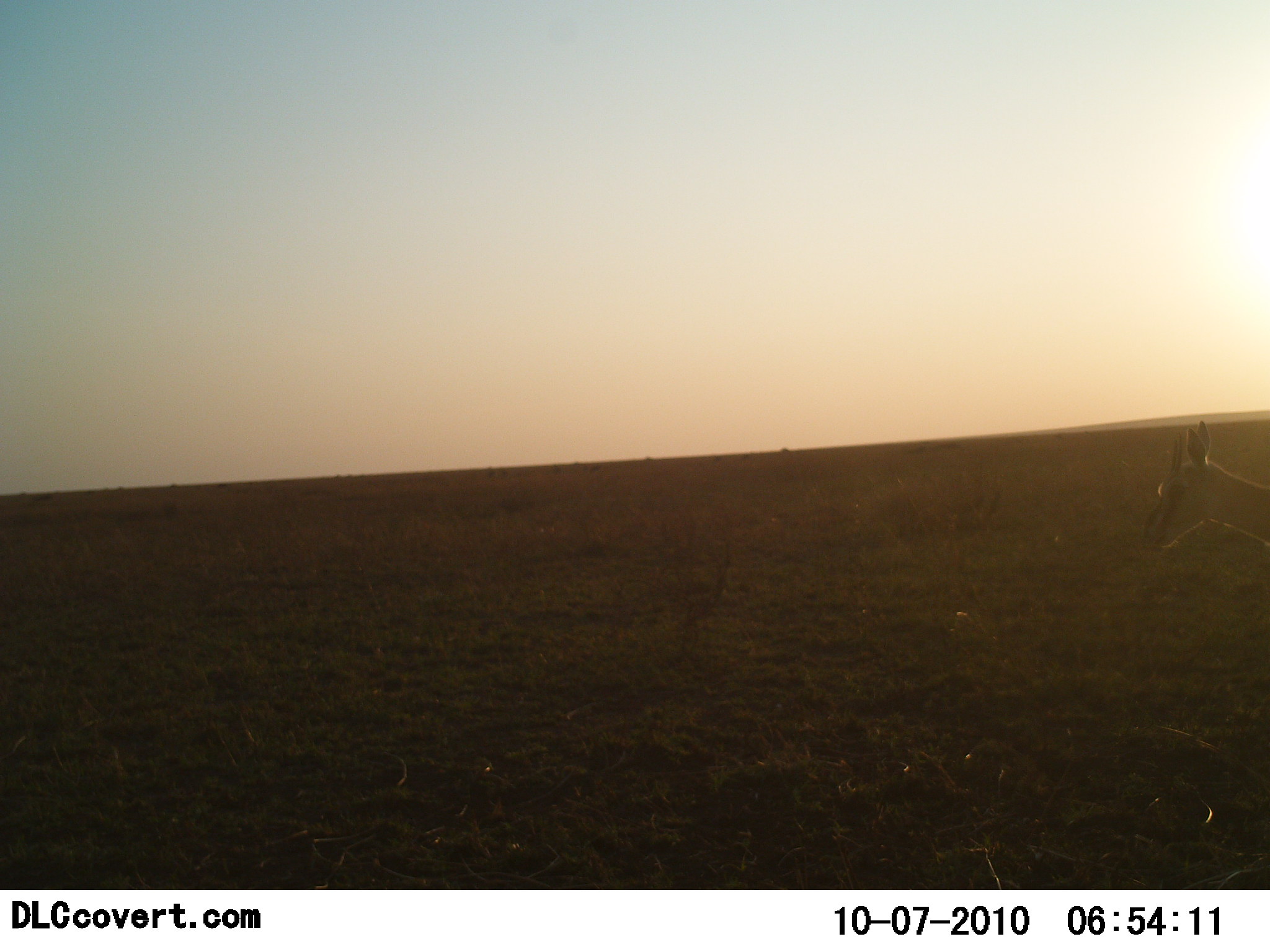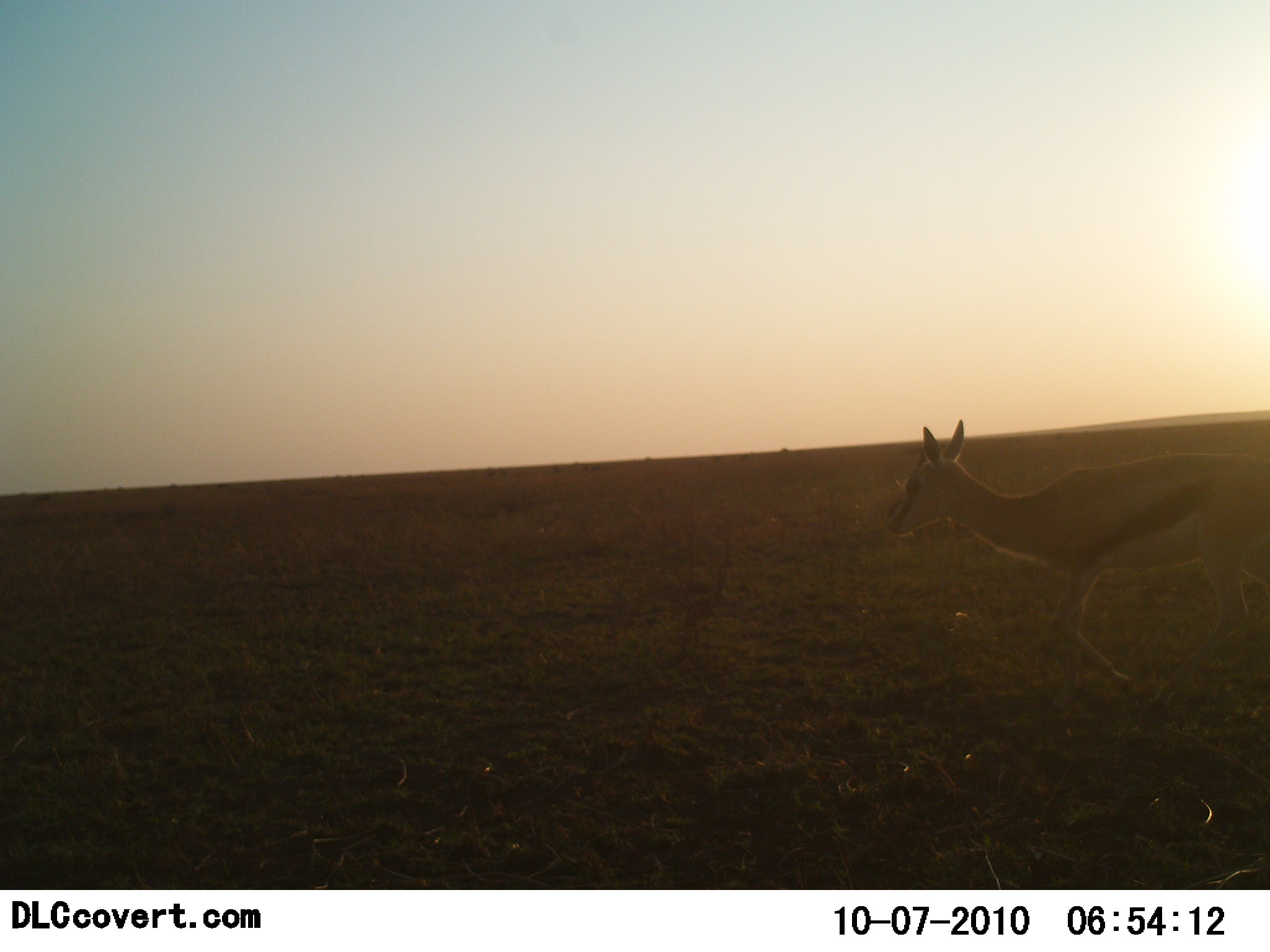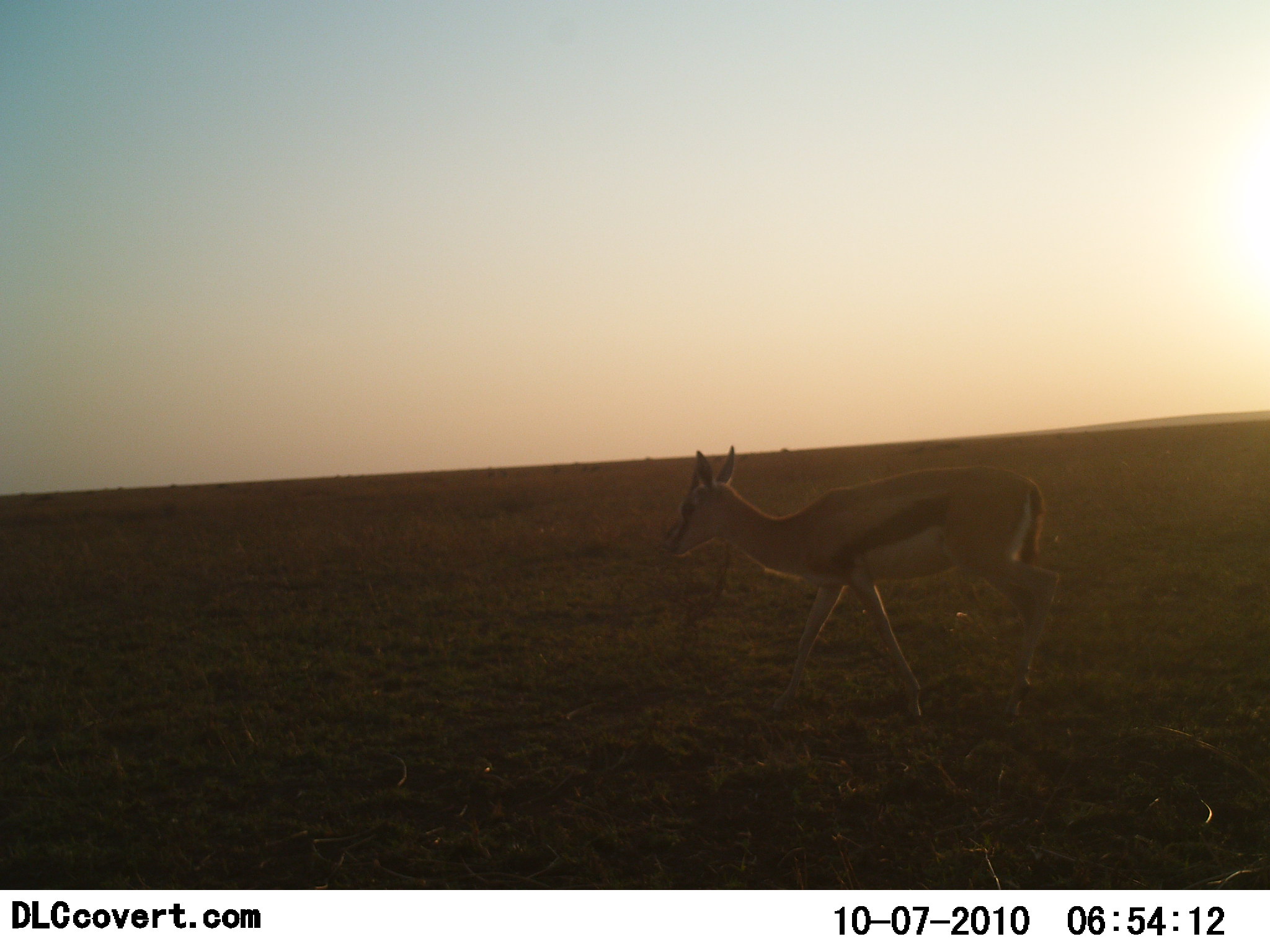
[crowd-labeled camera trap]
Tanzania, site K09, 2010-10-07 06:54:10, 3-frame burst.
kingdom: Animalia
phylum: Chordata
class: Mammalia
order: Artiodactyla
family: Bovidae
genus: Eudorcas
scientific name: Eudorcas thomsonii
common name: thomson's gazelle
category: gazellethomsons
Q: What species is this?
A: Gazellethomsons (thomson's gazelle) (Eudorcas thomsonii).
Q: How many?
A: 1.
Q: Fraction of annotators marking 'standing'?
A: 0%.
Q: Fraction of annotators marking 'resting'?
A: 0%.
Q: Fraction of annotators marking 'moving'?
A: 100%.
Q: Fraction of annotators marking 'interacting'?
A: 0%.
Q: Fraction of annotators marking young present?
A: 7%.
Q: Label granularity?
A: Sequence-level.